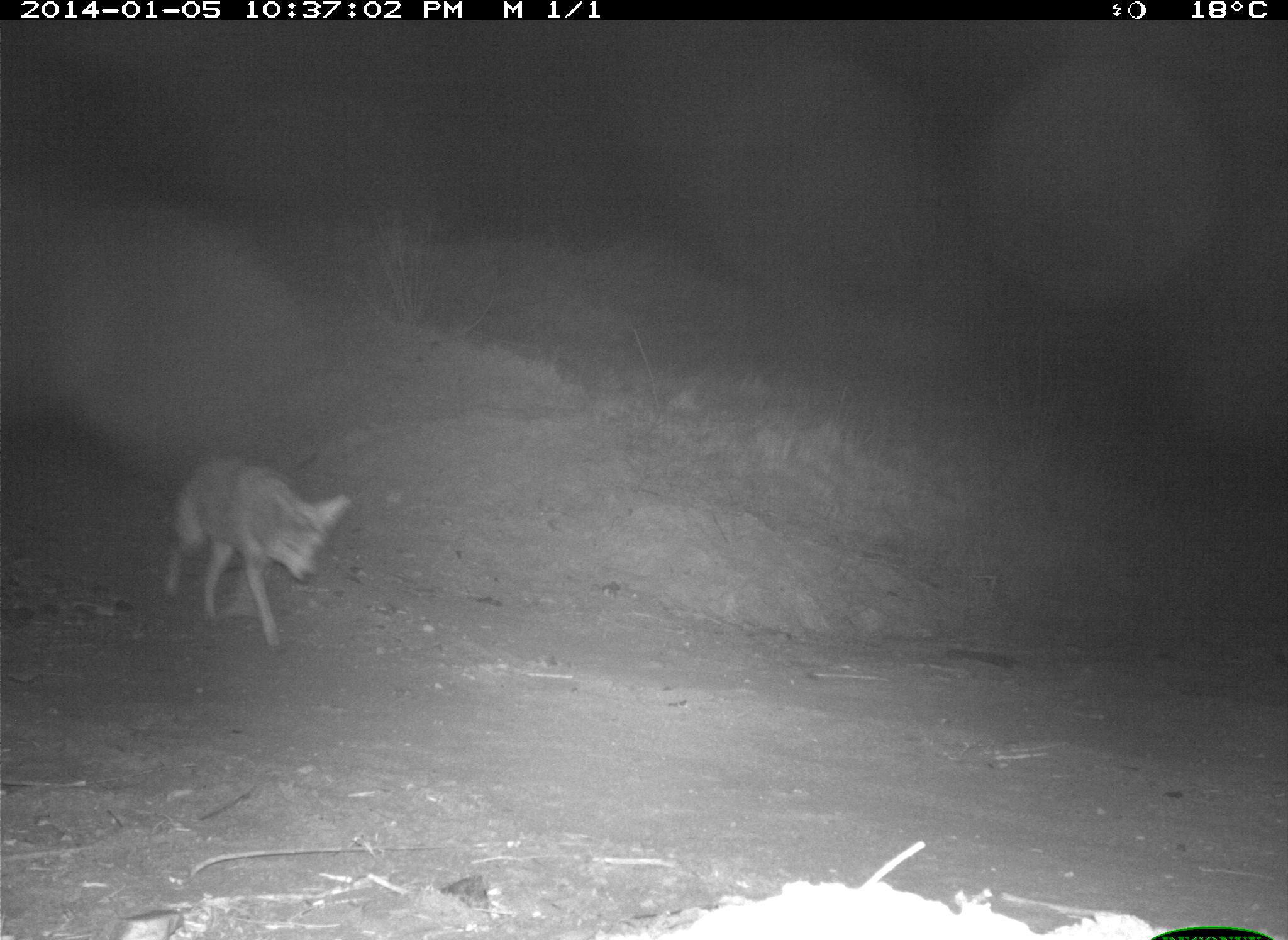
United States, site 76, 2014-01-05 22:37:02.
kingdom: Animalia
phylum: Chordata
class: Mammalia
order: Carnivora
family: Canidae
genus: Canis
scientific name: Canis latrans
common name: coyote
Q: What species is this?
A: Coyote (Canis latrans).